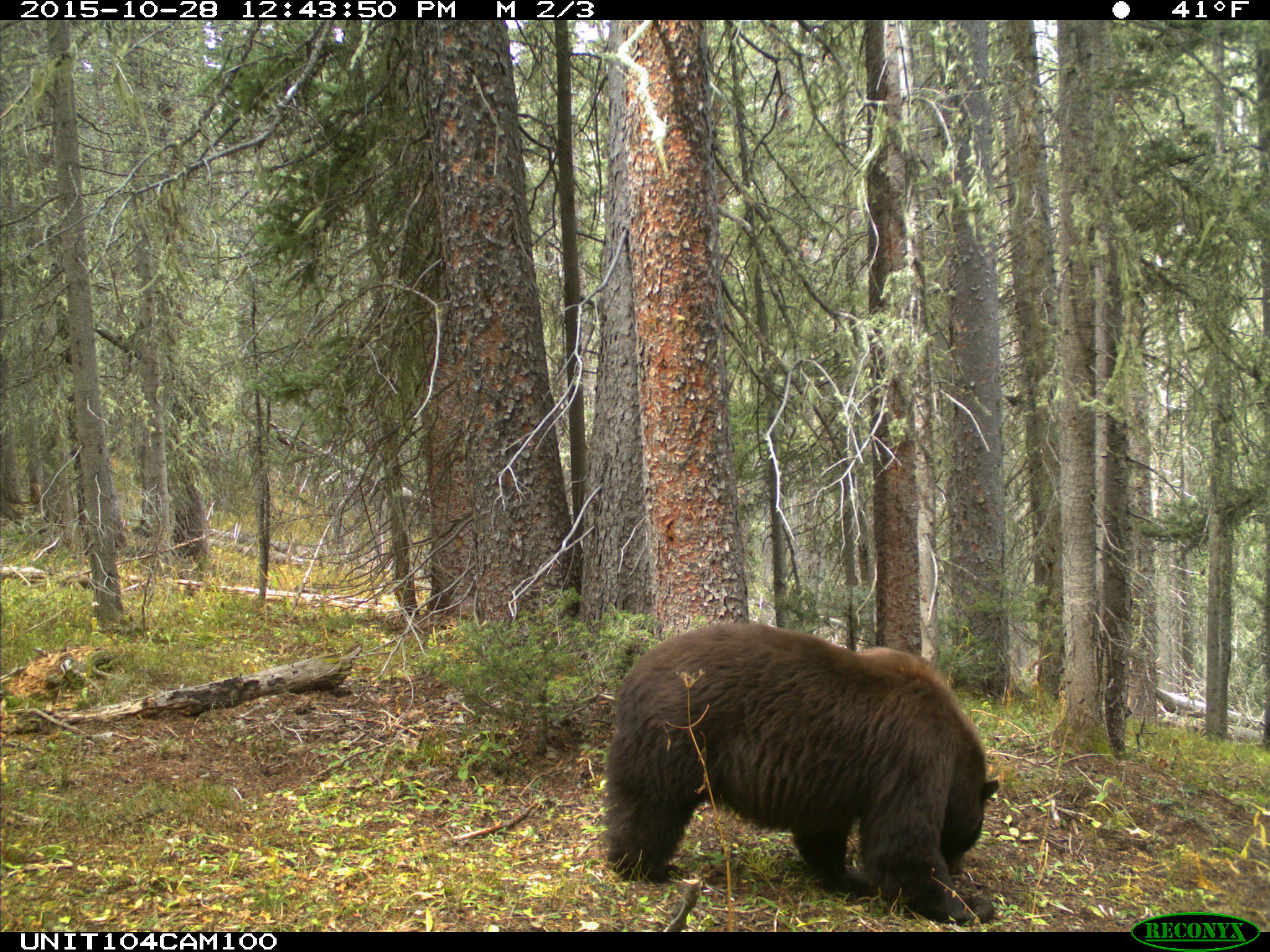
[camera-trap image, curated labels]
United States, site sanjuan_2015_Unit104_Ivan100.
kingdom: Animalia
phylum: Chordata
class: Mammalia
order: Carnivora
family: Ursidae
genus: Ursus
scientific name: Ursus americanus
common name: american black bear